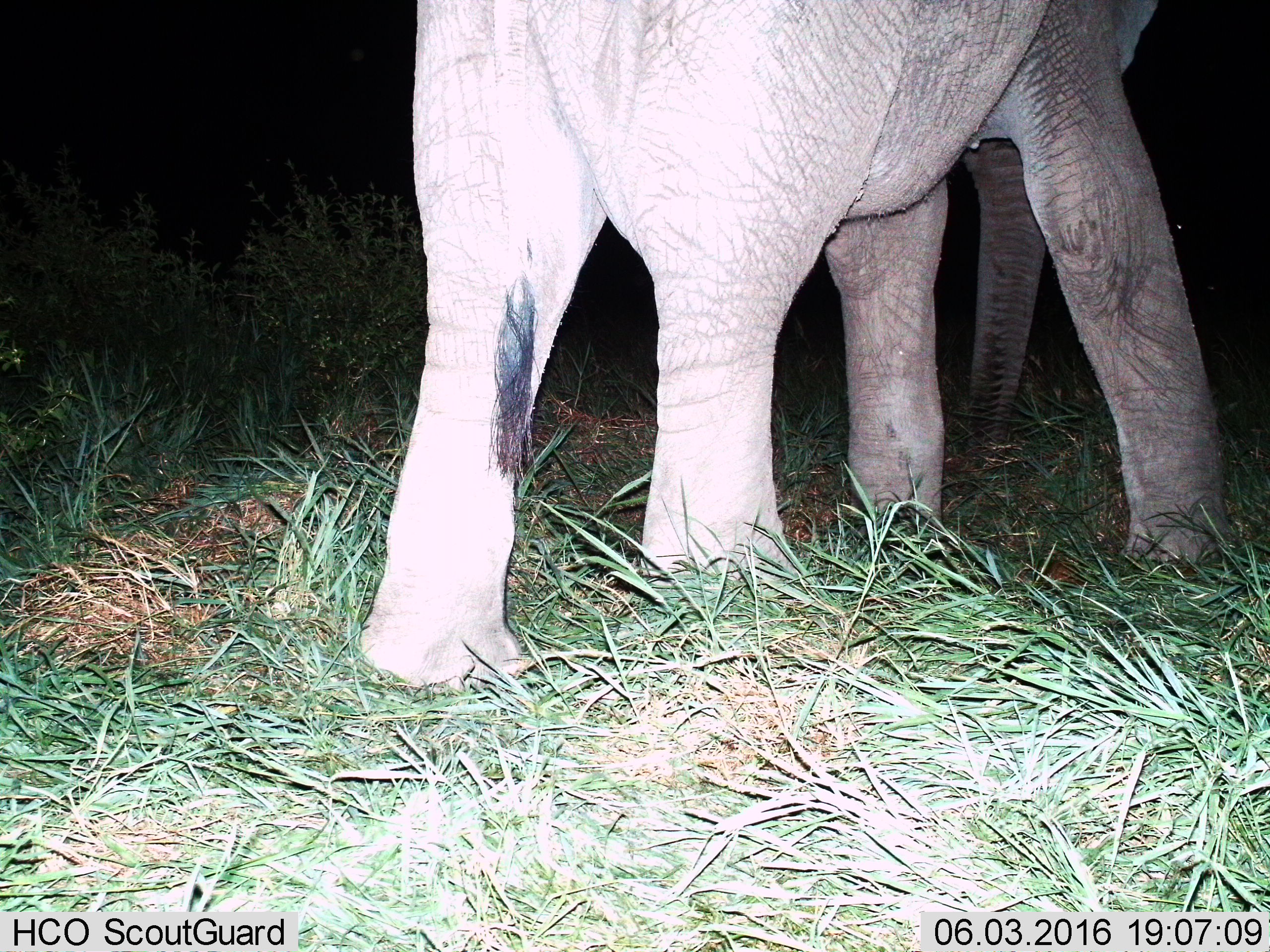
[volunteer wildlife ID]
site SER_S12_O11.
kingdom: Animalia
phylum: Chordata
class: Mammalia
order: Proboscidea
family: Elephantidae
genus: Loxodonta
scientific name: Loxodonta africana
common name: african bush elephant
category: elephant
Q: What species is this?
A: Elephant (african bush elephant) (Loxodonta africana).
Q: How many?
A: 1.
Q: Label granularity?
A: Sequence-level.